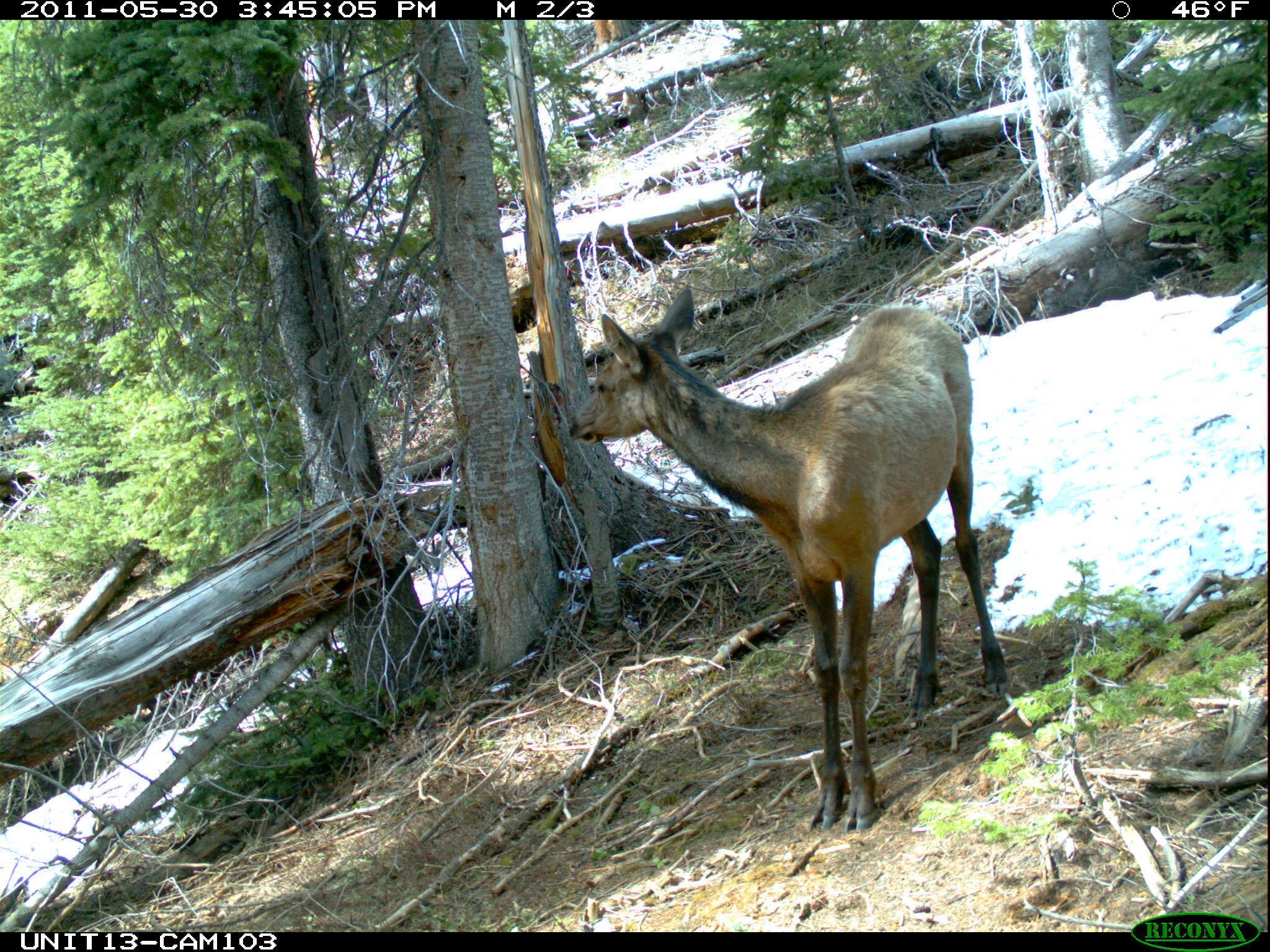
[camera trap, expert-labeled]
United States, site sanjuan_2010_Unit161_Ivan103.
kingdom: Animalia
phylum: Chordata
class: Mammalia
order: Artiodactyla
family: Cervidae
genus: Cervus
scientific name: Cervus elaphus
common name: red deer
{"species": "Cervus elaphus (red deer)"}